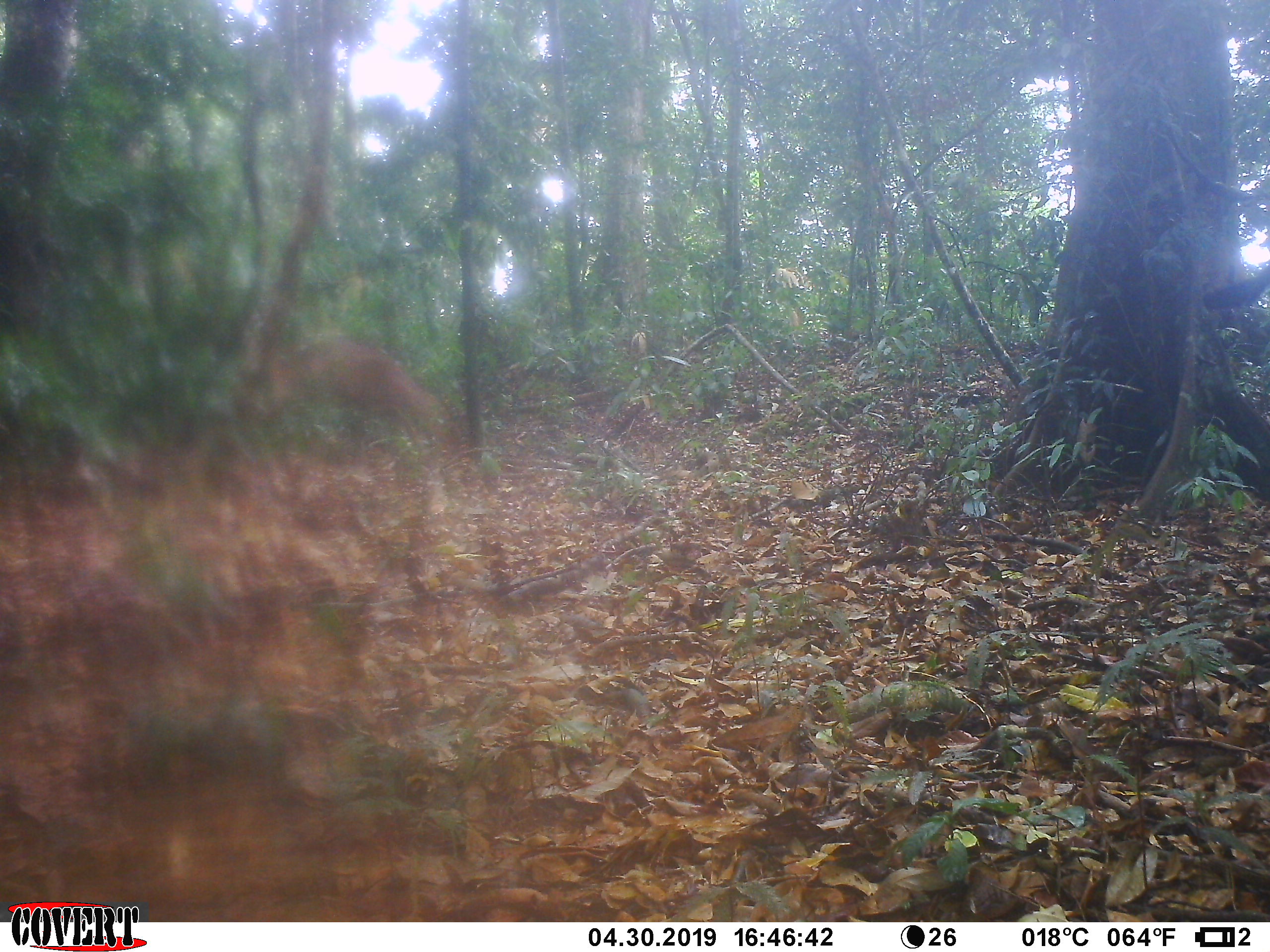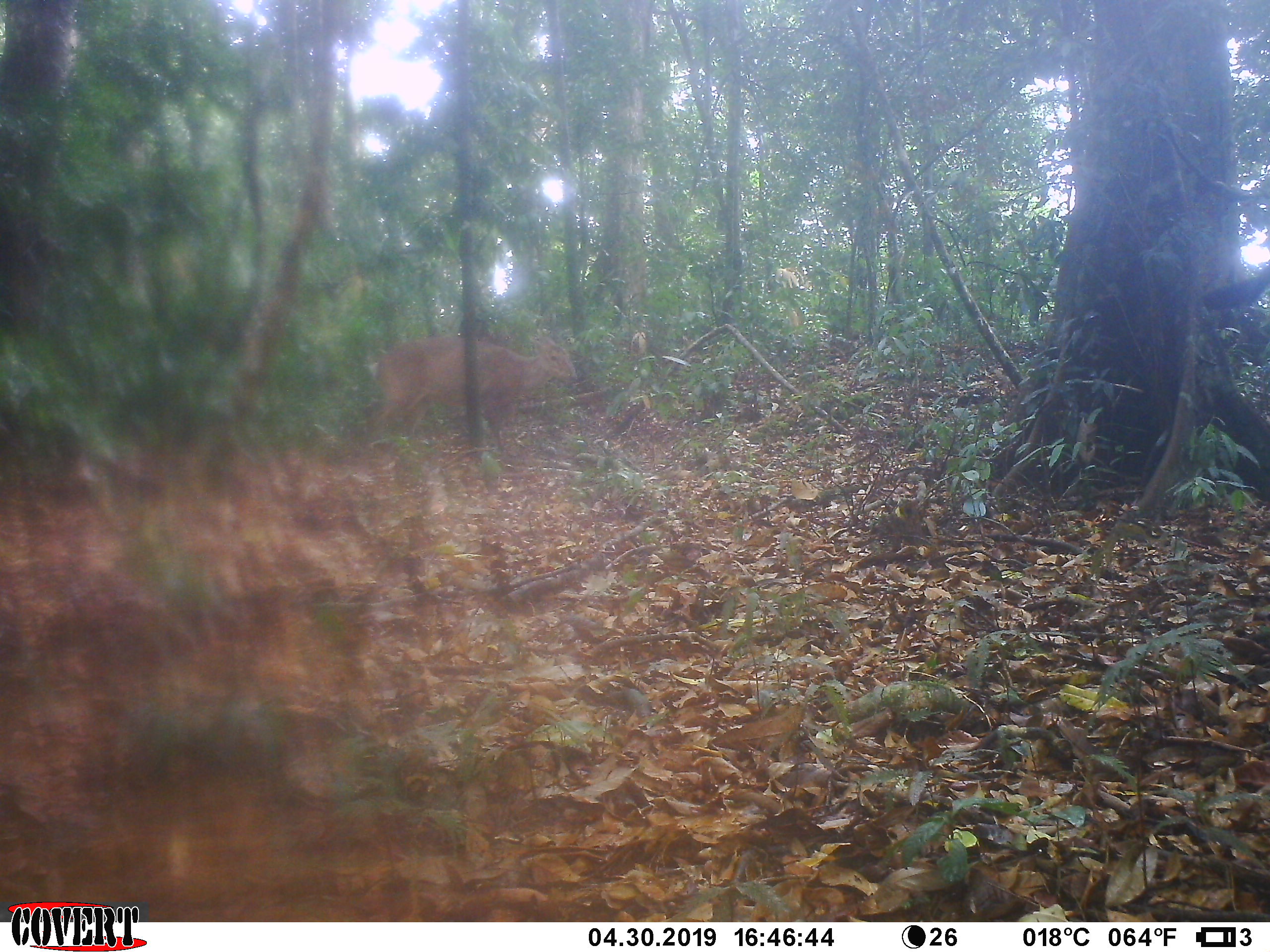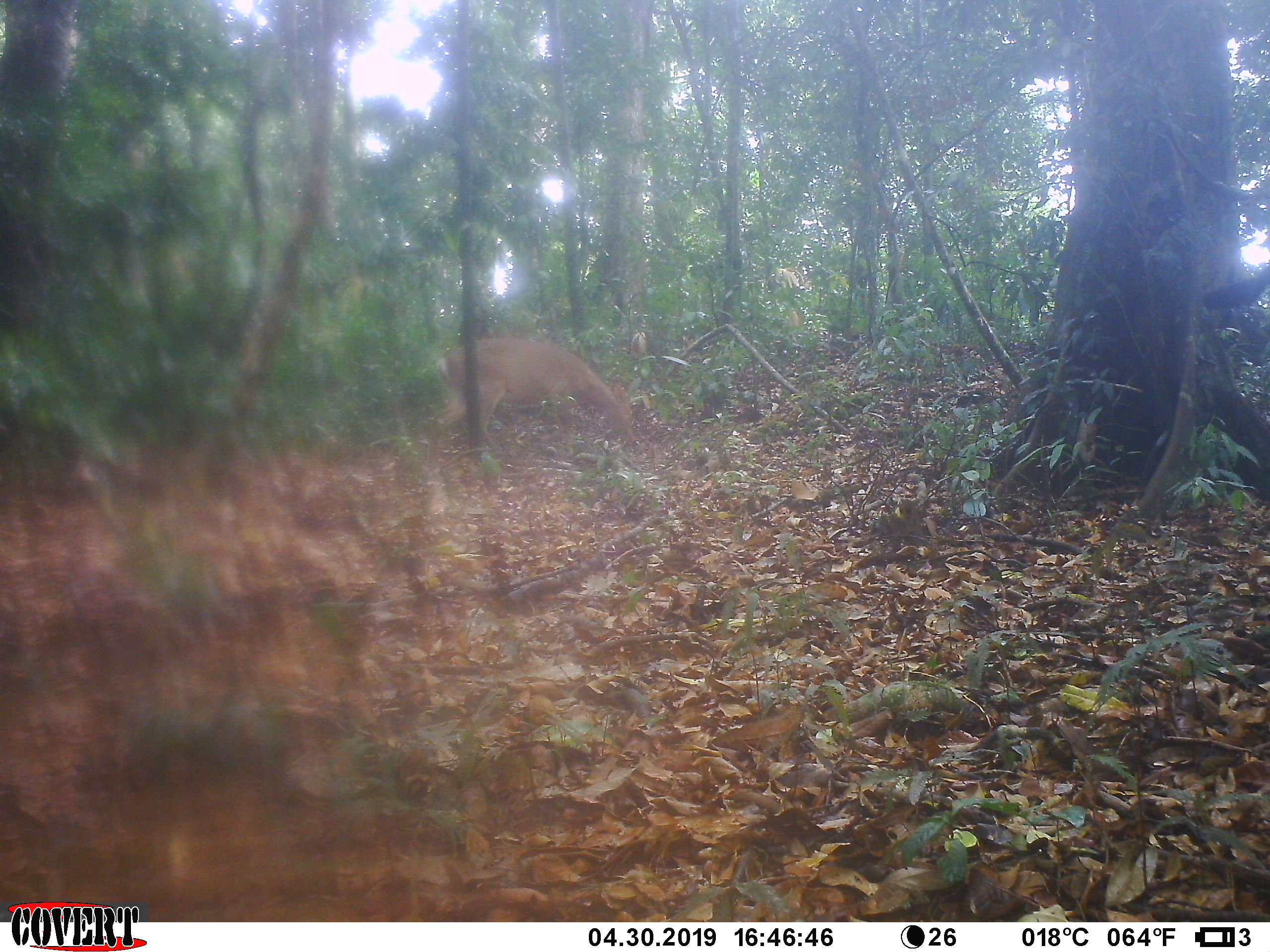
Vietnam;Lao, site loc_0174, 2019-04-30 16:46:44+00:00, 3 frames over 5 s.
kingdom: Animalia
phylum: Chordata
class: Mammalia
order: Artiodactyla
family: Cervidae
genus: Muntiacus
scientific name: Muntiacus vuquangensis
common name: large-antlered muntjac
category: large antlered muntjac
Large antlered muntjac (large-antlered muntjac) (Muntiacus vuquangensis). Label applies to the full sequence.